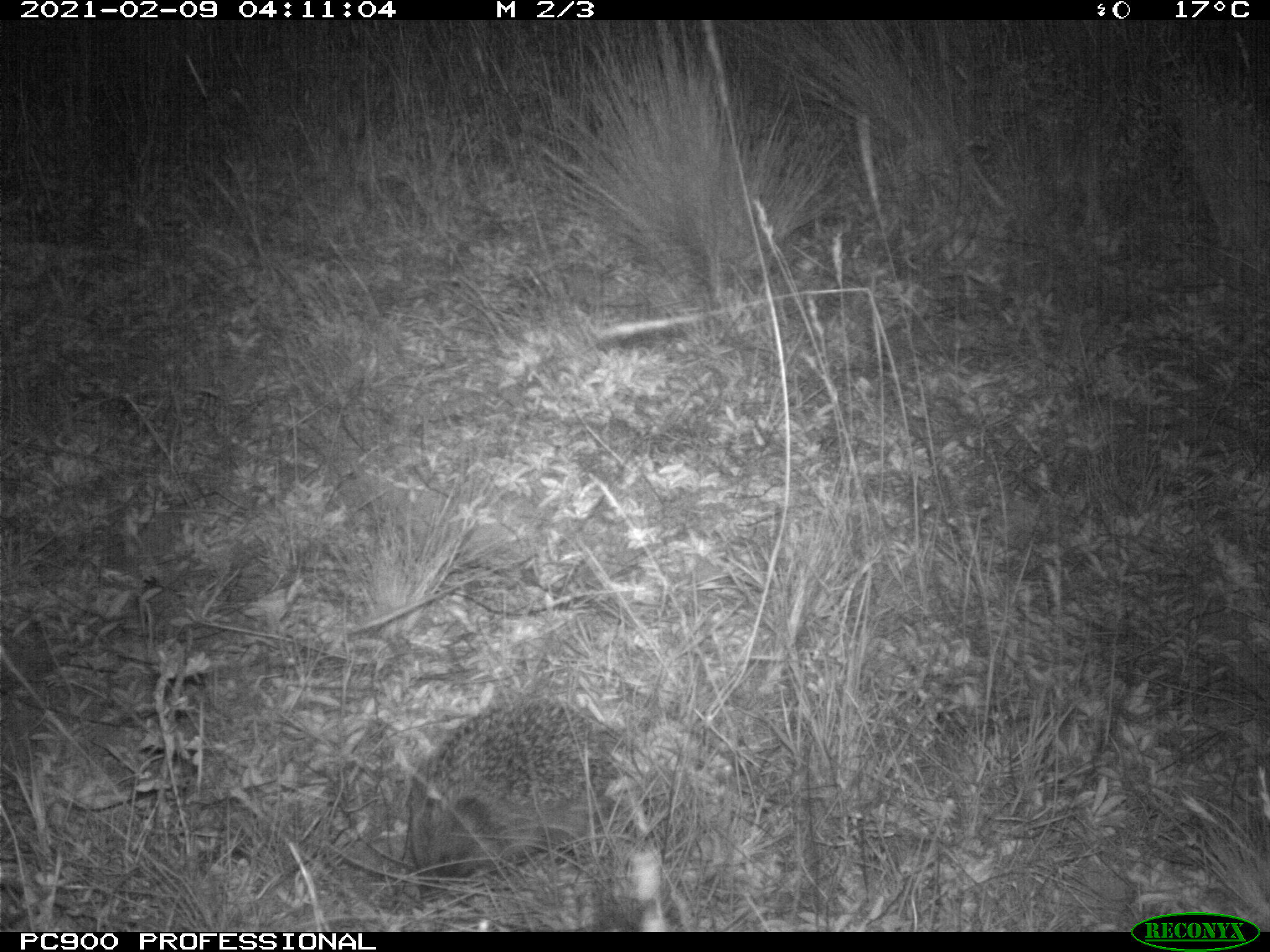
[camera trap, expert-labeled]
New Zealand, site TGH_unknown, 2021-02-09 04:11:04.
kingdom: Animalia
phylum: Chordata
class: Mammalia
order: Eulipotyphla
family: Erinaceidae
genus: Erinaceus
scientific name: Erinaceus europaeus europaeus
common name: european hedgehog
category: hedgehog